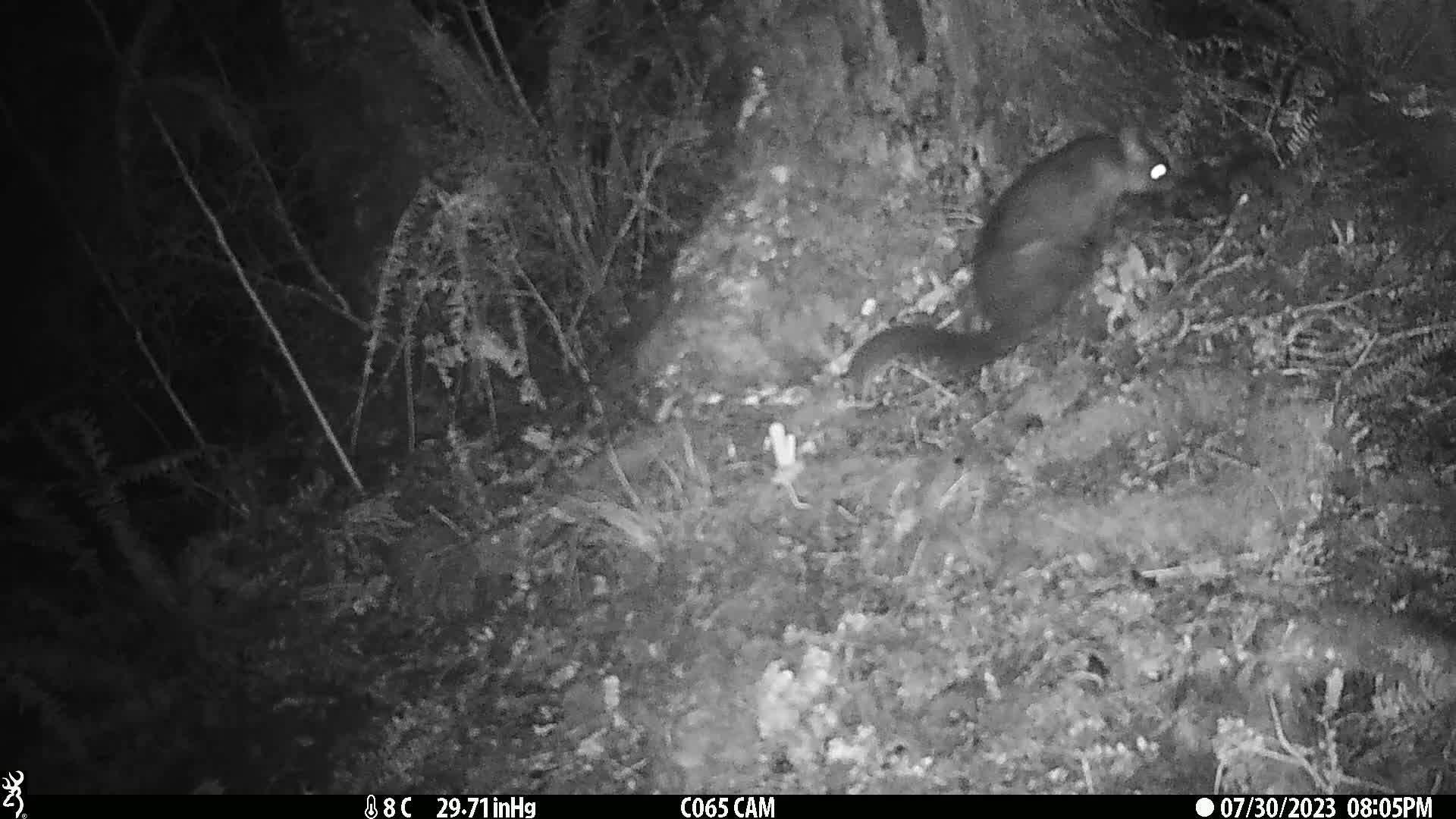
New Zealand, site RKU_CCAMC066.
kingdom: Animalia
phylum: Chordata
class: Mammalia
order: Diprotodontia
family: Phalangeridae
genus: Trichosurus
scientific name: Trichosurus vulpecula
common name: common brushtail possum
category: possum